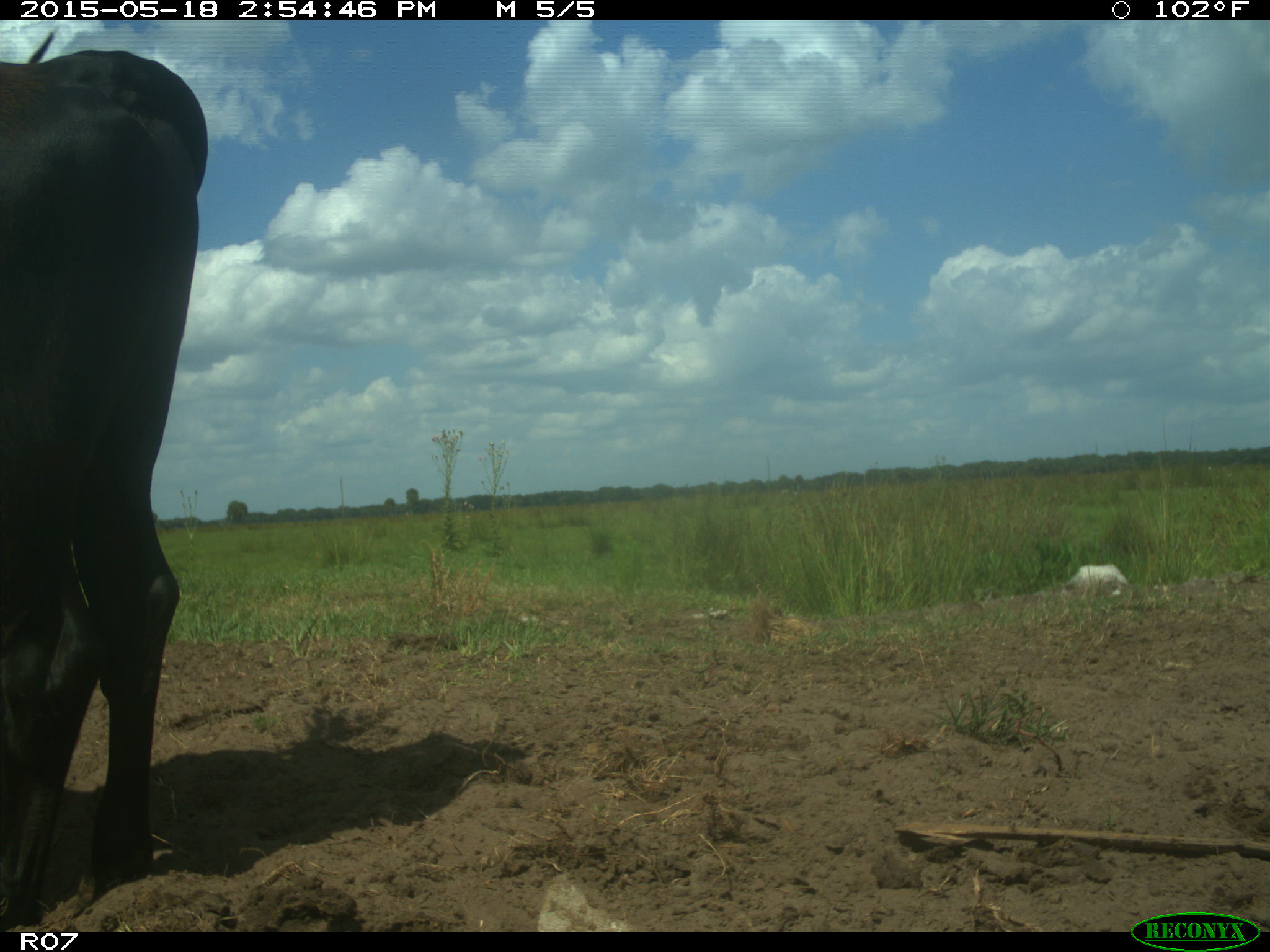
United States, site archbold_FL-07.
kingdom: Animalia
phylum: Chordata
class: Mammalia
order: Artiodactyla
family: Bovidae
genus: Bos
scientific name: Bos taurus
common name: domestic cow